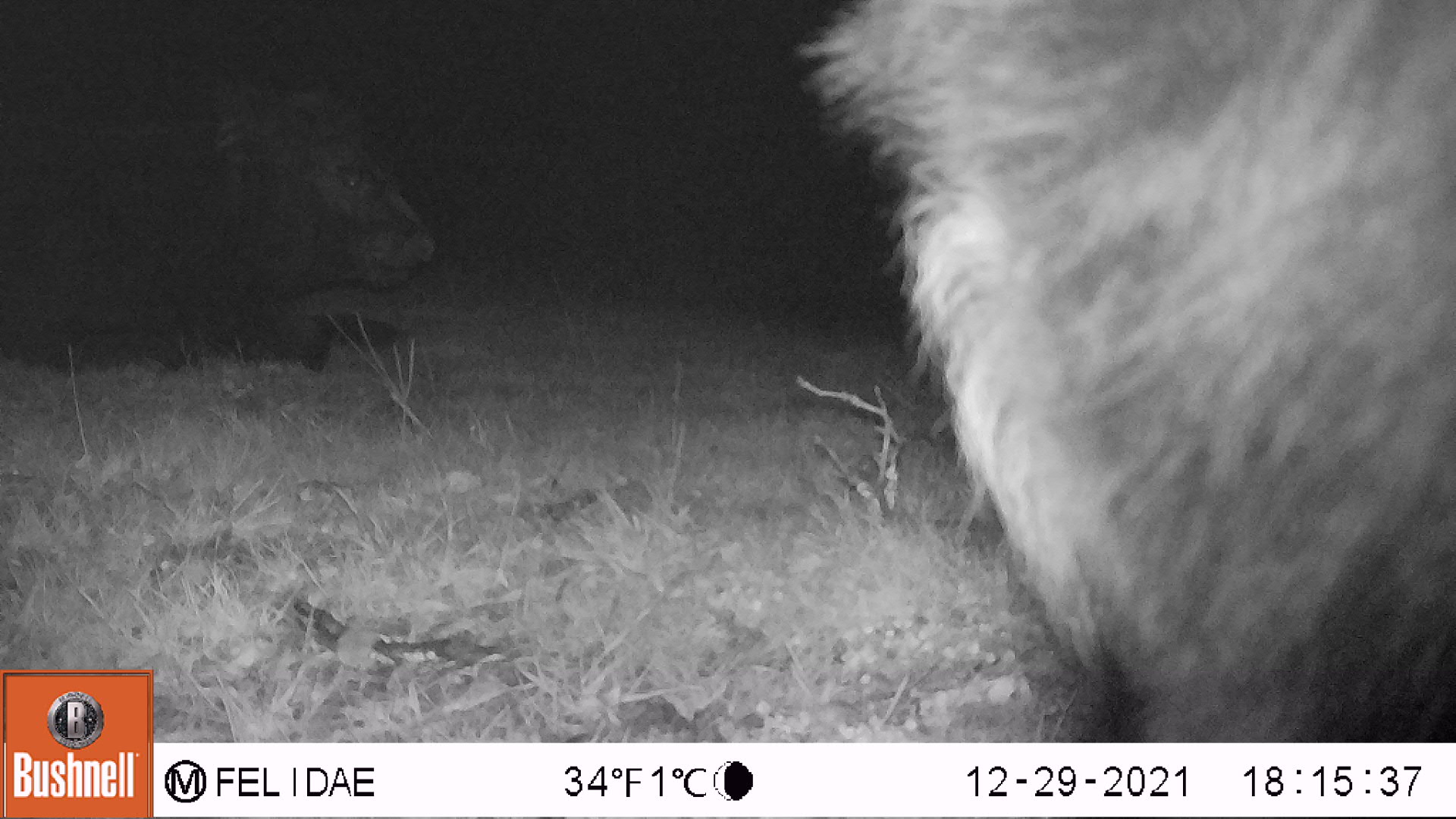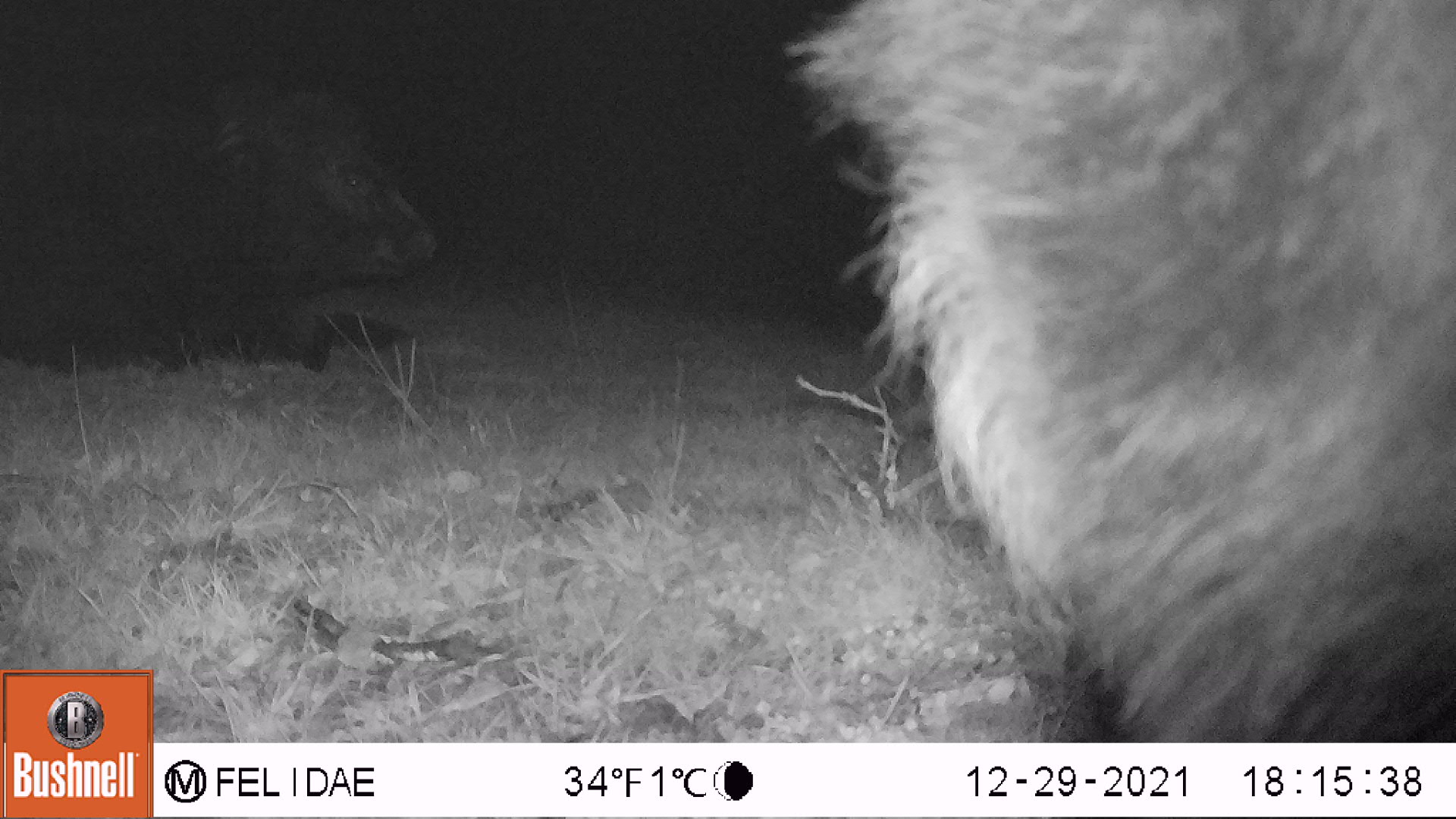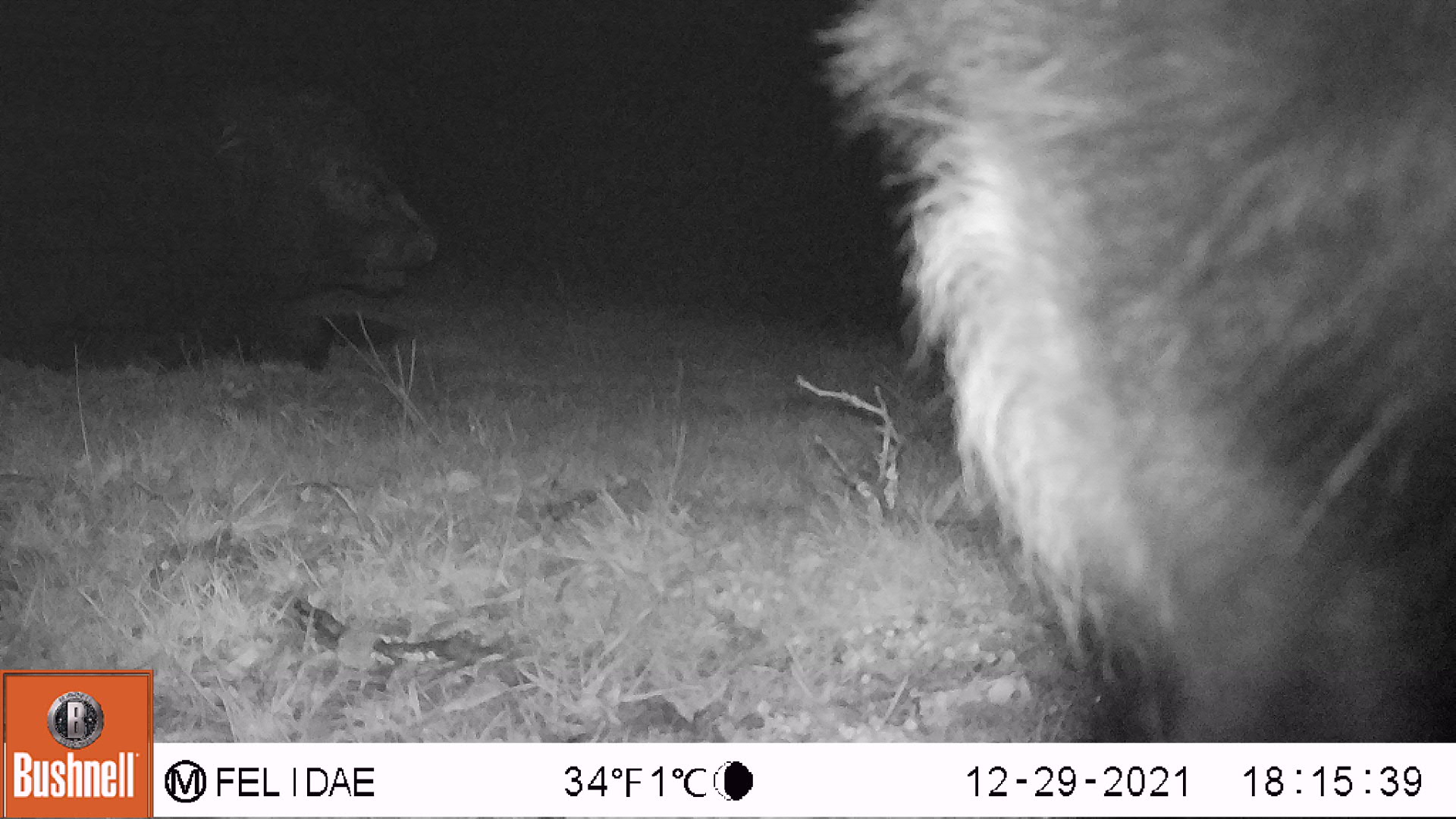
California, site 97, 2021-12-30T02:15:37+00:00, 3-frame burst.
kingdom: Animalia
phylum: Chordata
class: Mammalia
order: Artiodactyla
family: Bovidae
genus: Bos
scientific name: Bos taurus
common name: domestic cattle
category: cattle